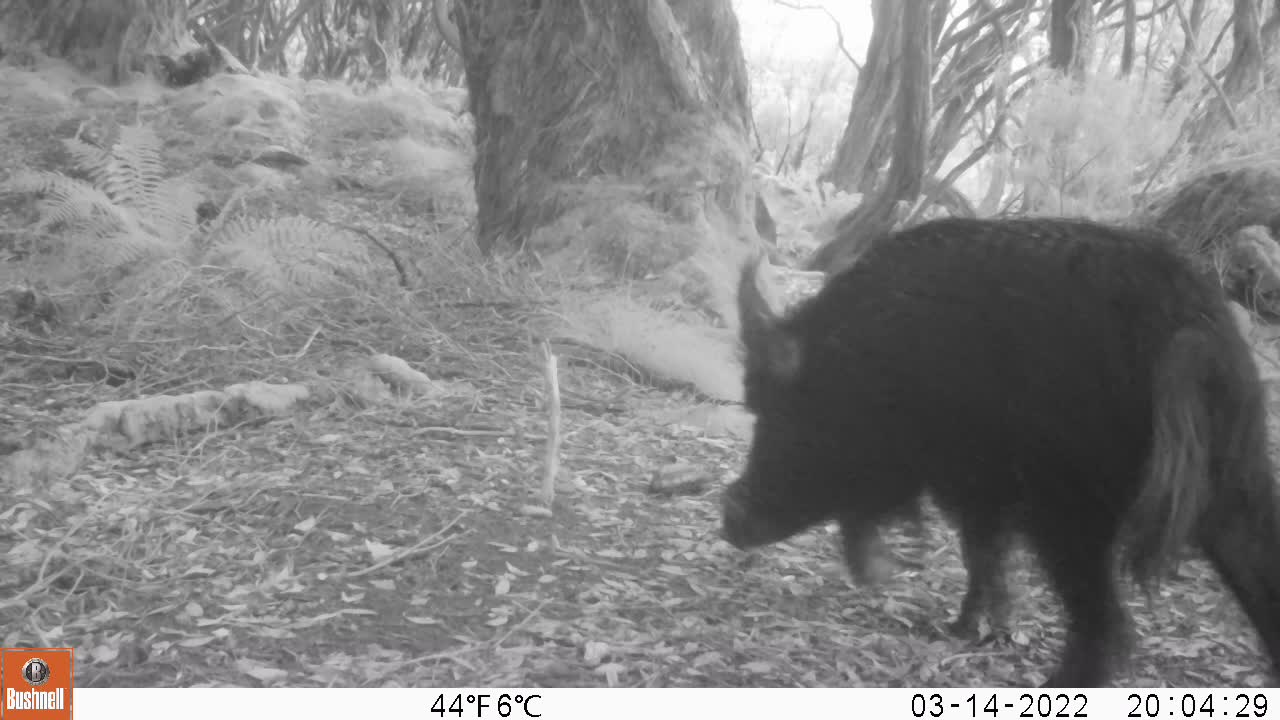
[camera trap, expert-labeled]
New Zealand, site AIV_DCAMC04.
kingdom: Animalia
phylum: Chordata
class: Mammalia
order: Artiodactyla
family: Suidae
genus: Sus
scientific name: Sus scrofa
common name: pig